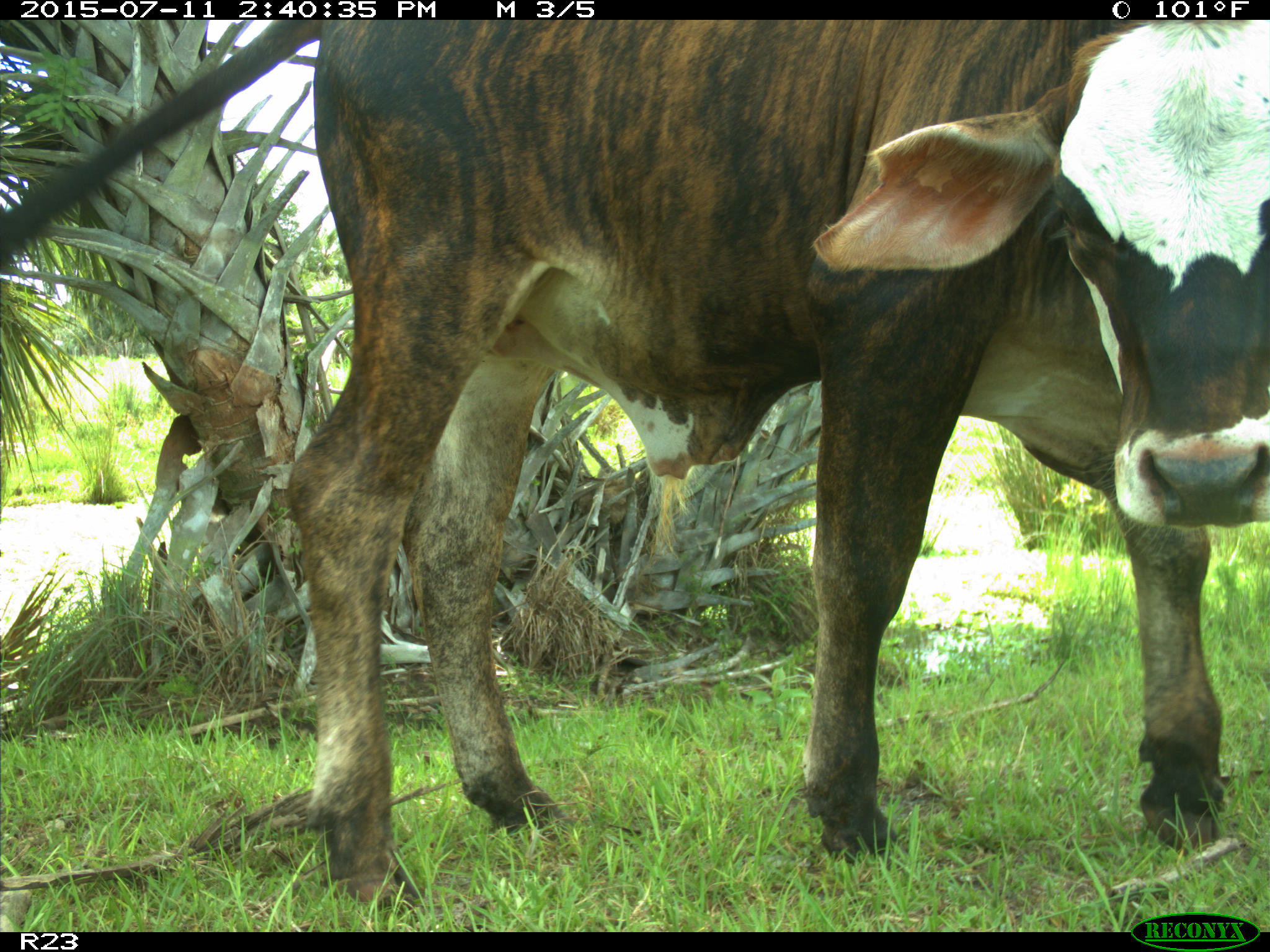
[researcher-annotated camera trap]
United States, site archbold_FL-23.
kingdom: Animalia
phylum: Chordata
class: Mammalia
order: Artiodactyla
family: Bovidae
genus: Bos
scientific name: Bos taurus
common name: domestic cow